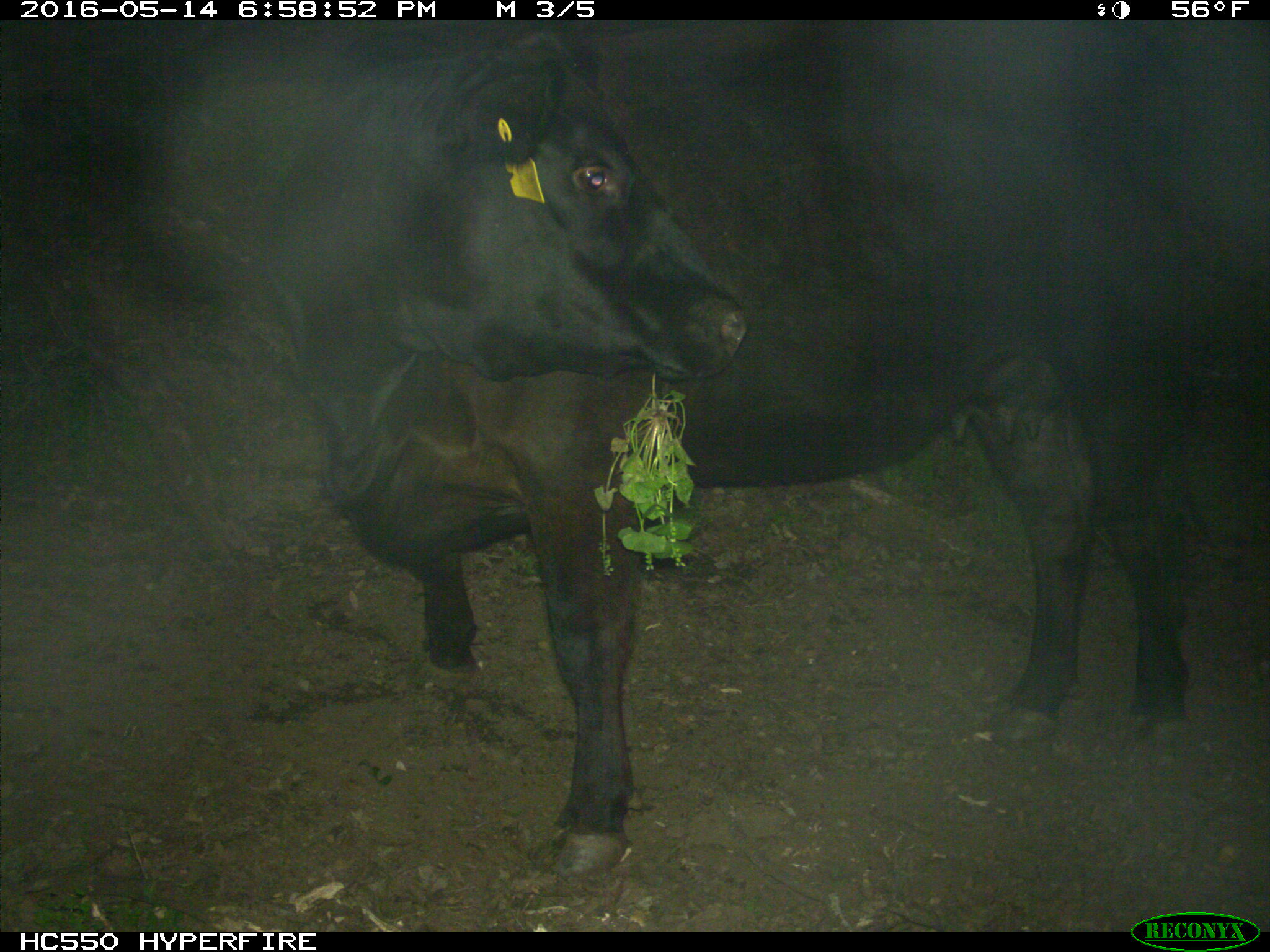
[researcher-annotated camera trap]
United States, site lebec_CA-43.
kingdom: Animalia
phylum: Chordata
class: Mammalia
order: Artiodactyla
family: Bovidae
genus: Bos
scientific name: Bos taurus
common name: domestic cow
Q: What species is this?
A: Bos taurus (domestic cow).